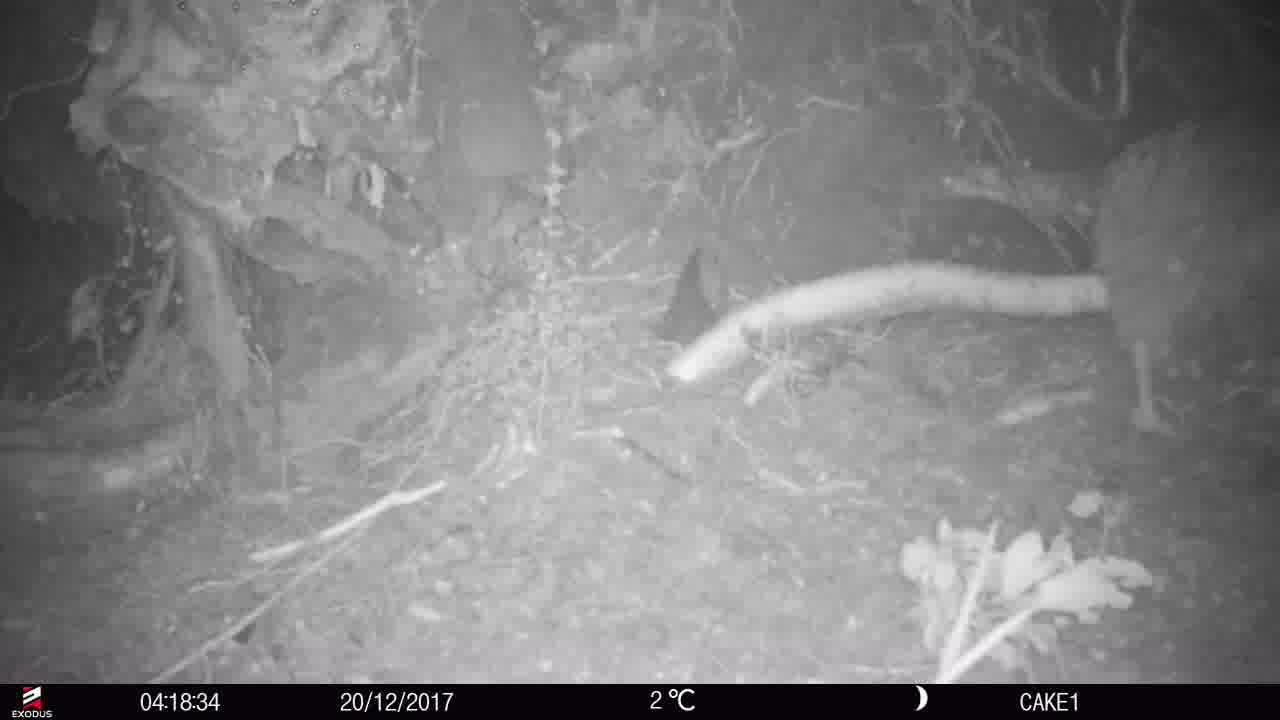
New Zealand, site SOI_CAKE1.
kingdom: Animalia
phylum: Chordata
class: Aves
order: Apterygiformes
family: Apterygidae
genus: Apteryx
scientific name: Apteryx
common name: kiwi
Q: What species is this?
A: Kiwi (Apteryx).